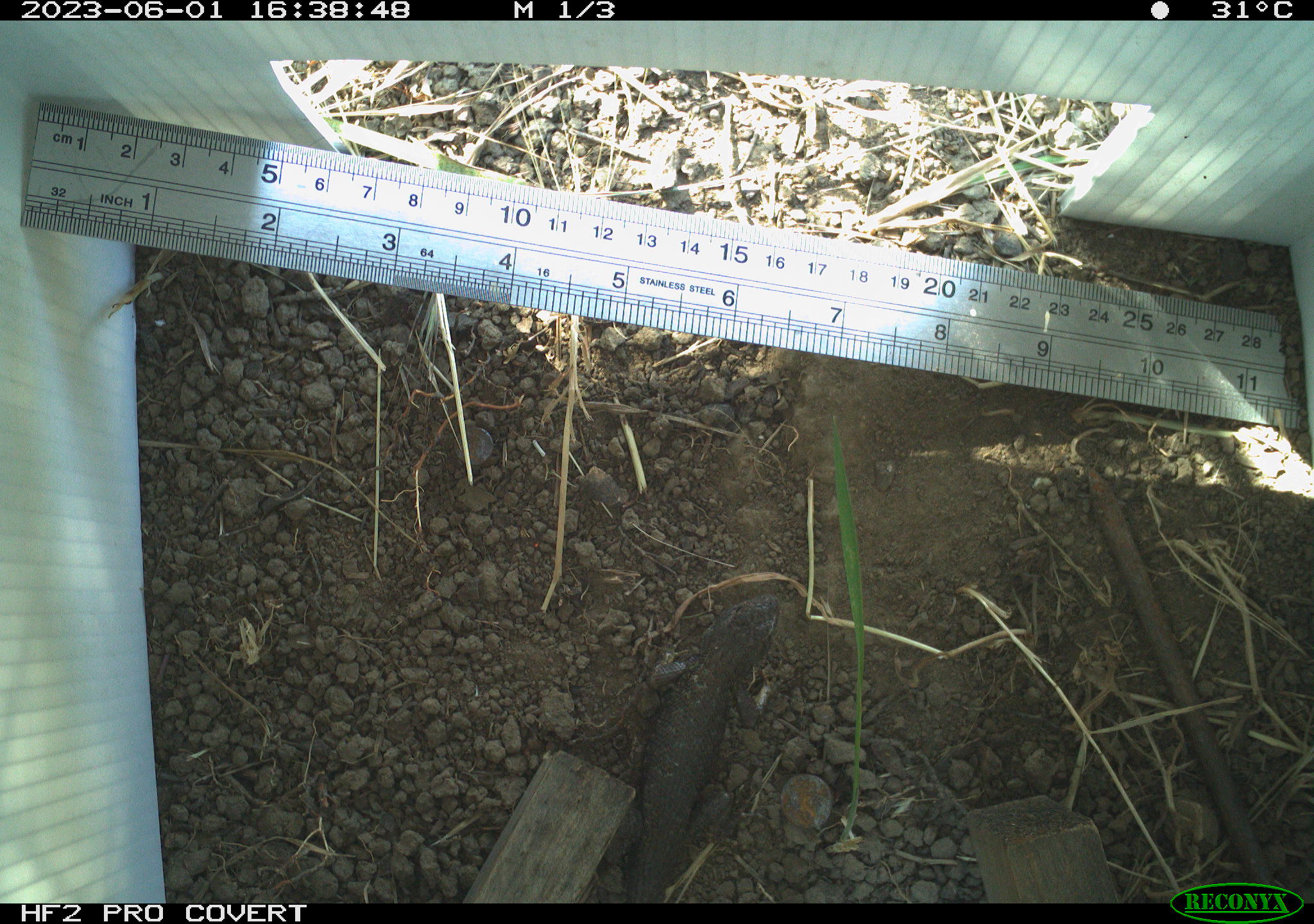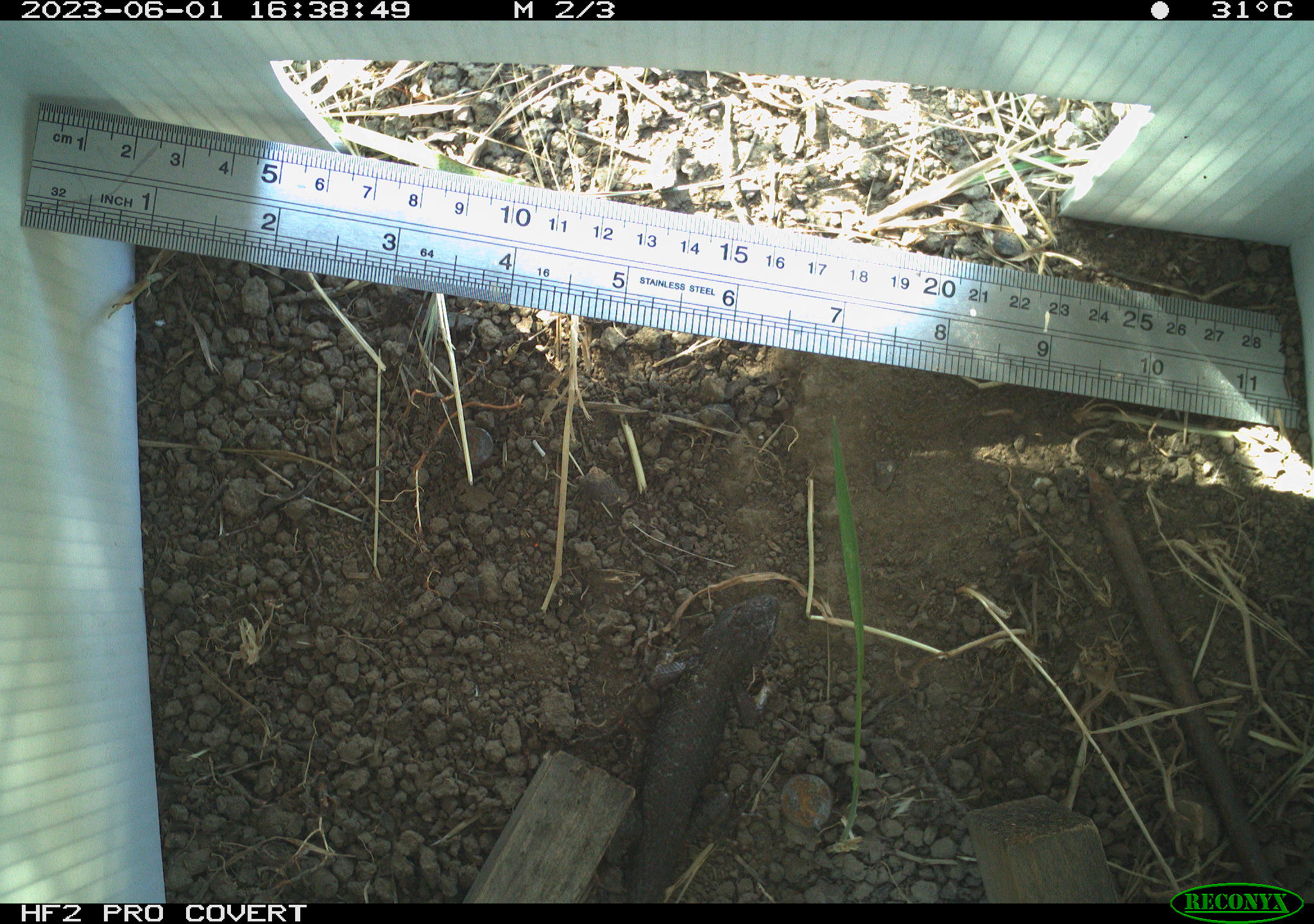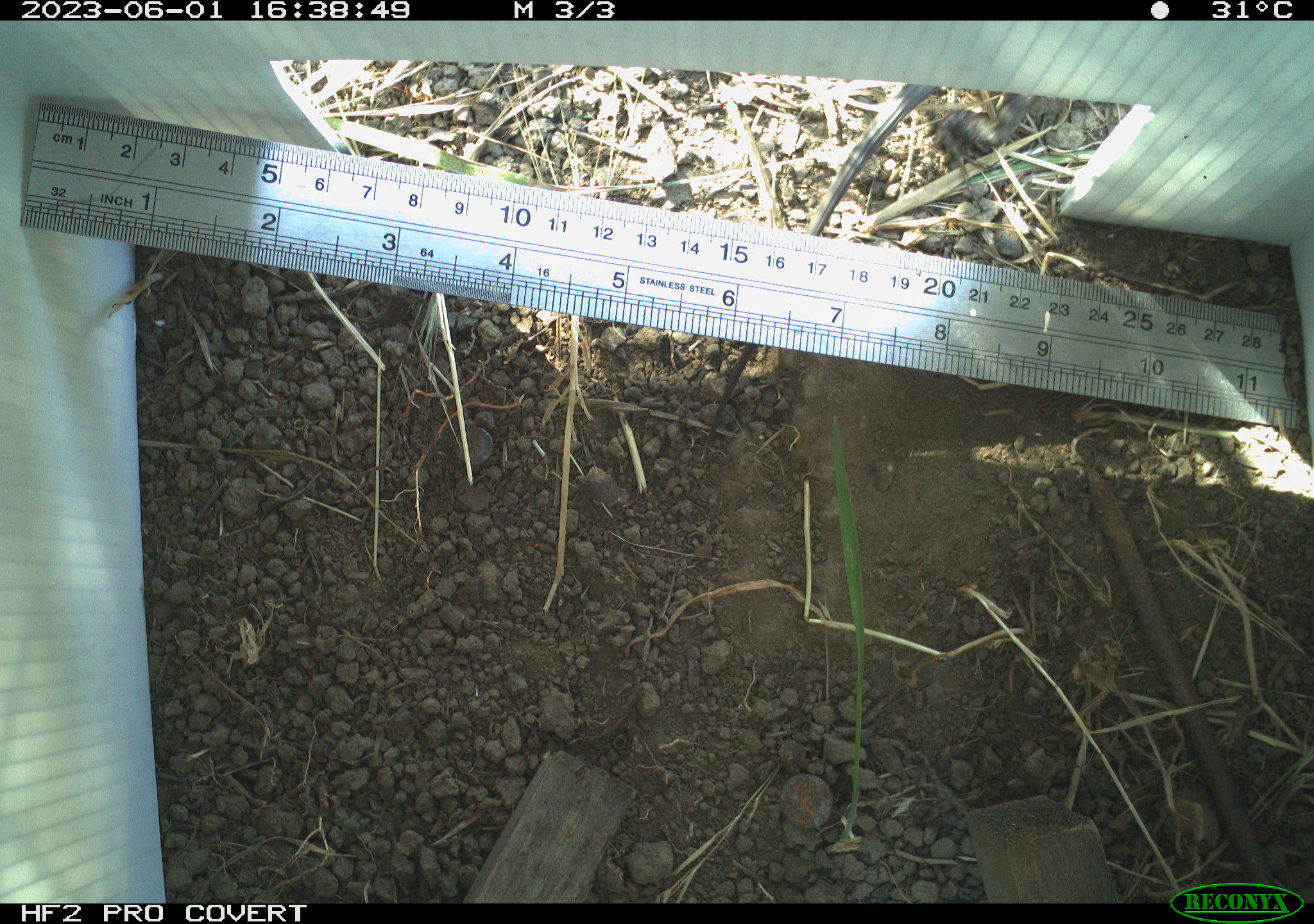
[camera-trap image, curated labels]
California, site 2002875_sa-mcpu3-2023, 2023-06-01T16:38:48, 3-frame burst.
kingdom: Animalia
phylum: Chordata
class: Reptilia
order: Squamata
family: Phrynosomatidae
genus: Sceloporus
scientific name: Sceloporus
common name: spiny lizards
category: sceloporus species